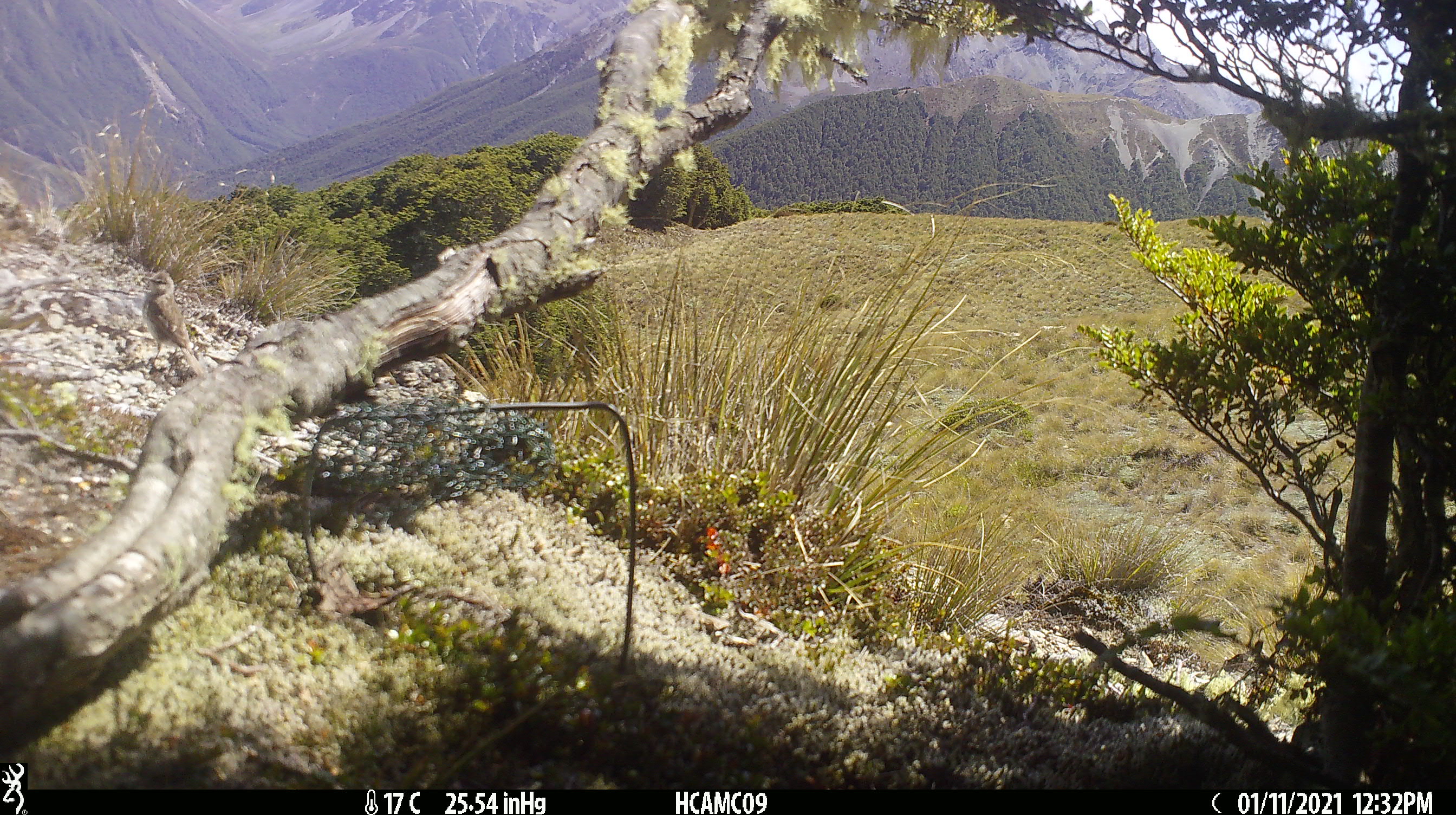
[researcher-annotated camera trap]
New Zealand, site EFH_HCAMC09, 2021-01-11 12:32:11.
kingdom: Animalia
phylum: Chordata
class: Aves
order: Passeriformes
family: Motacillidae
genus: Anthus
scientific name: Anthus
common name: pipit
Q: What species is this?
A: Pipit (Anthus).